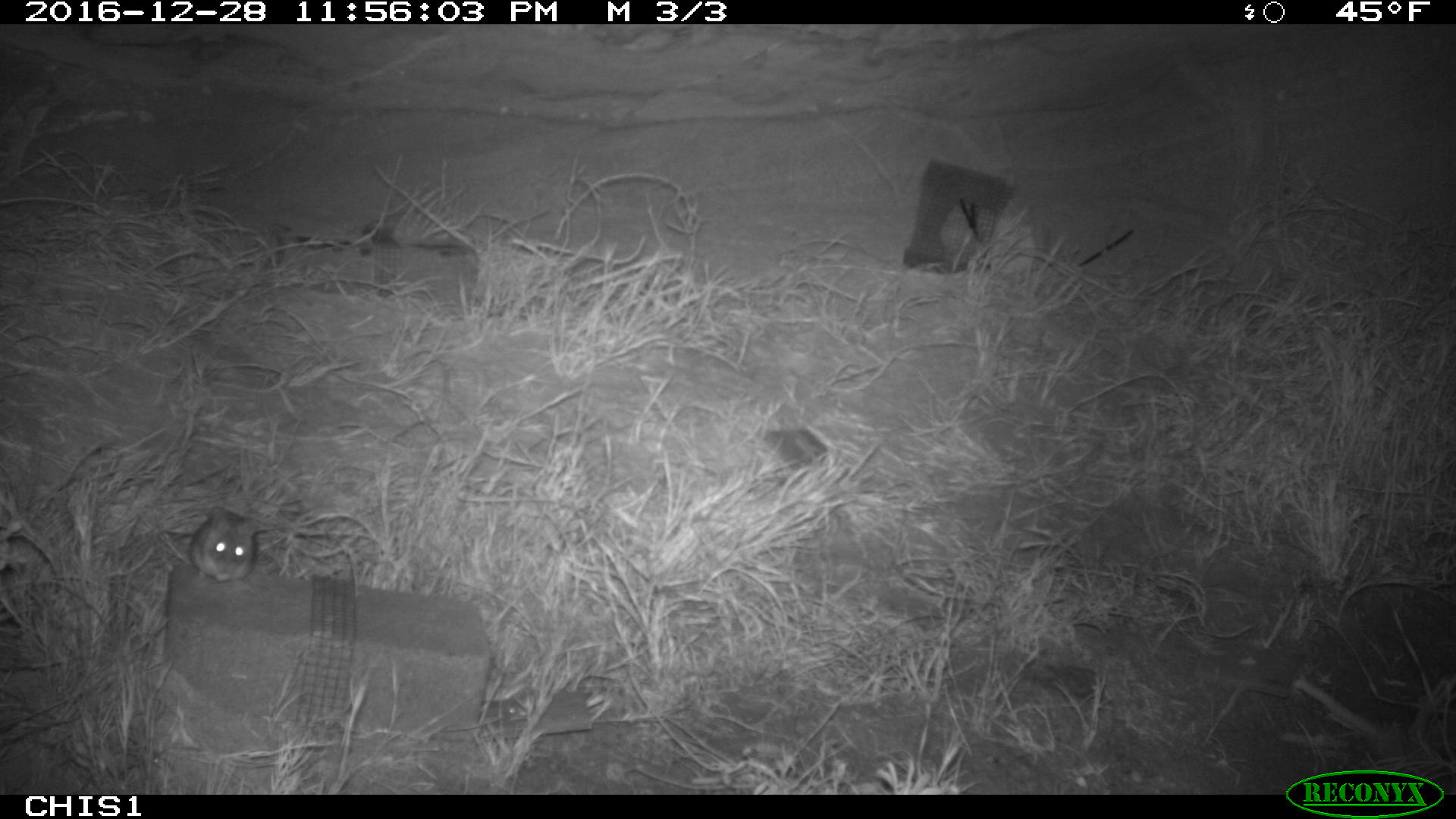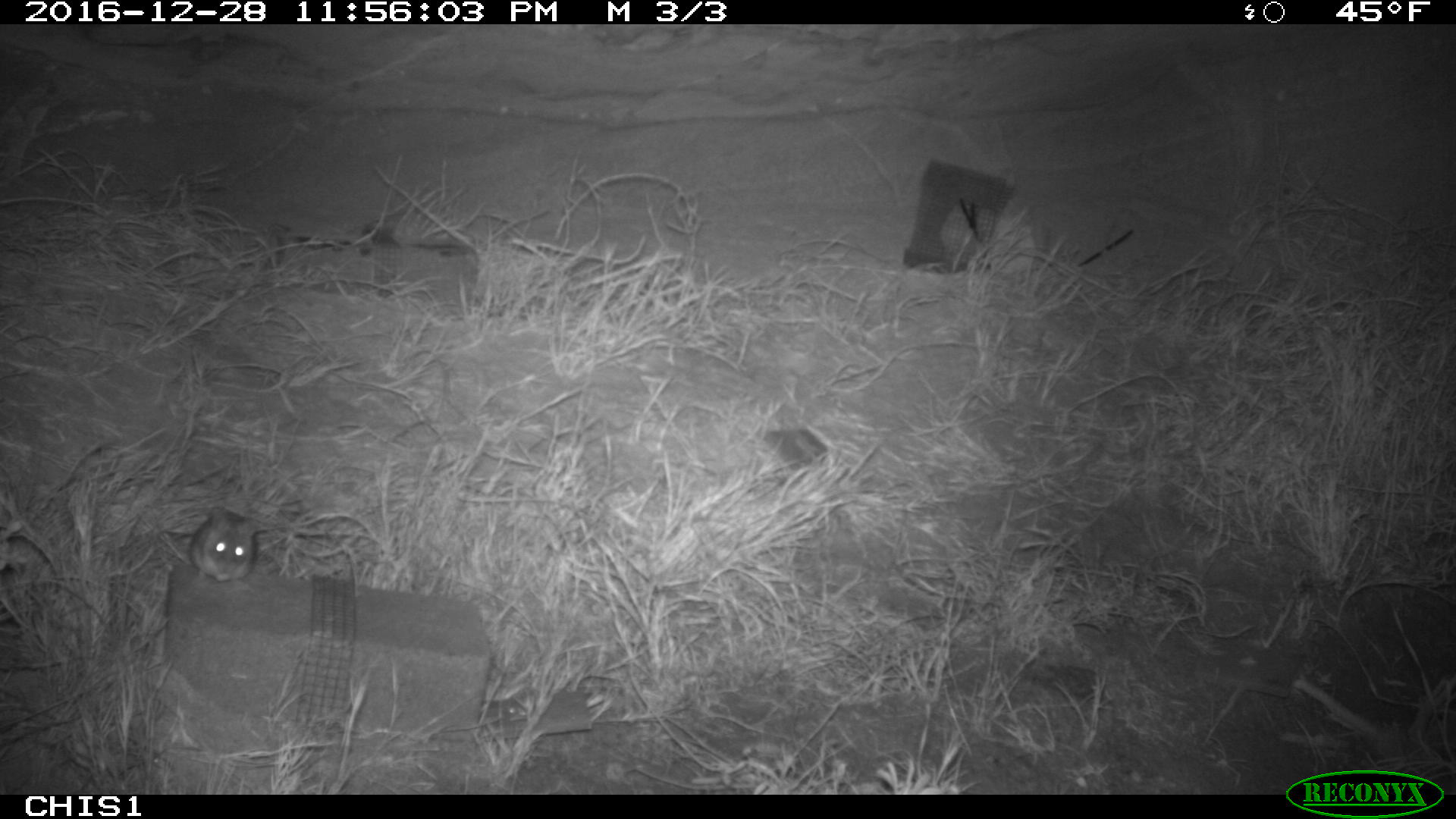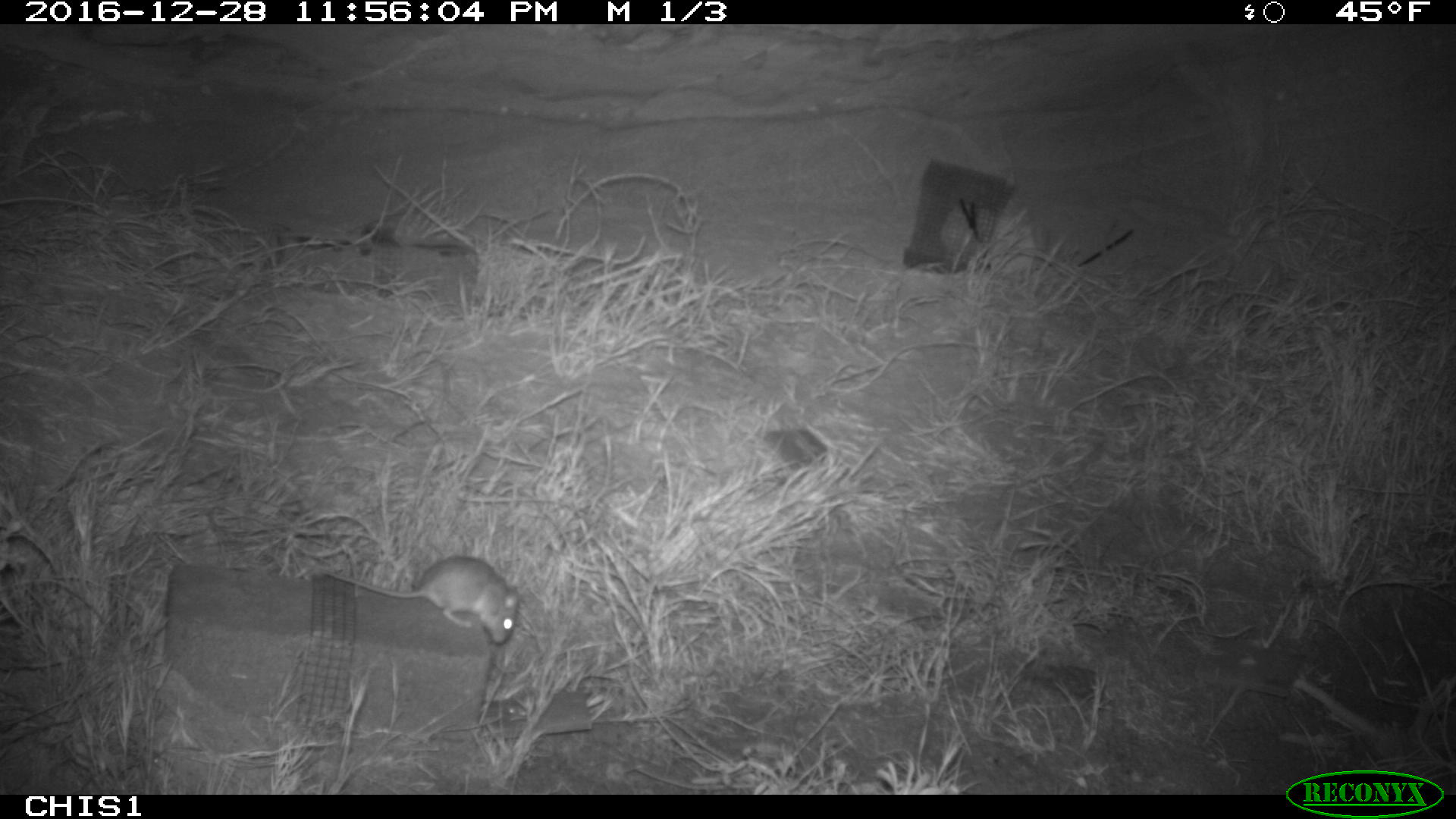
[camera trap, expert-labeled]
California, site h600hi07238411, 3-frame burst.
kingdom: Animalia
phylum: Chordata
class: Mammalia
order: Rodentia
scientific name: Rodentia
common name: rodent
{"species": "rodent (Rodentia)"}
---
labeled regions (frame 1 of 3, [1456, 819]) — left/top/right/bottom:
rodent: 188/504/290/582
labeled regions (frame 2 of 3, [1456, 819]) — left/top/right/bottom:
rodent: 187/504/260/585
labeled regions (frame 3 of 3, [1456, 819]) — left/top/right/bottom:
rodent: 322/554/517/644